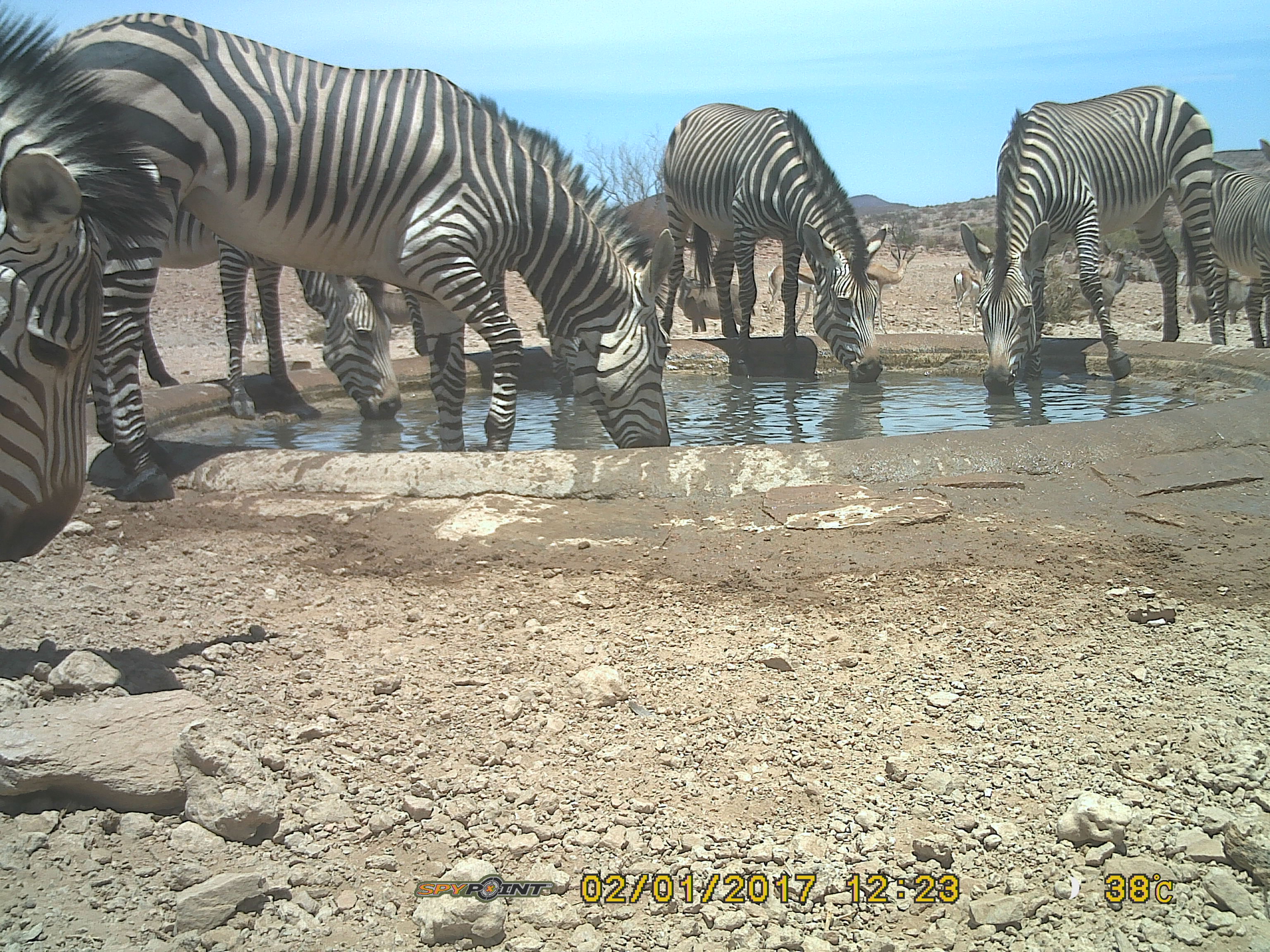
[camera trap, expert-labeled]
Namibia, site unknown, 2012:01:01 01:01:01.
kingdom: Animalia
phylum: Chordata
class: Mammalia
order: Perissodactyla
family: Equidae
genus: Equus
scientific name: Equus zebra hartmannae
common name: hartmann's mountain zebra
Equus zebra hartmannae (hartmann's mountain zebra).